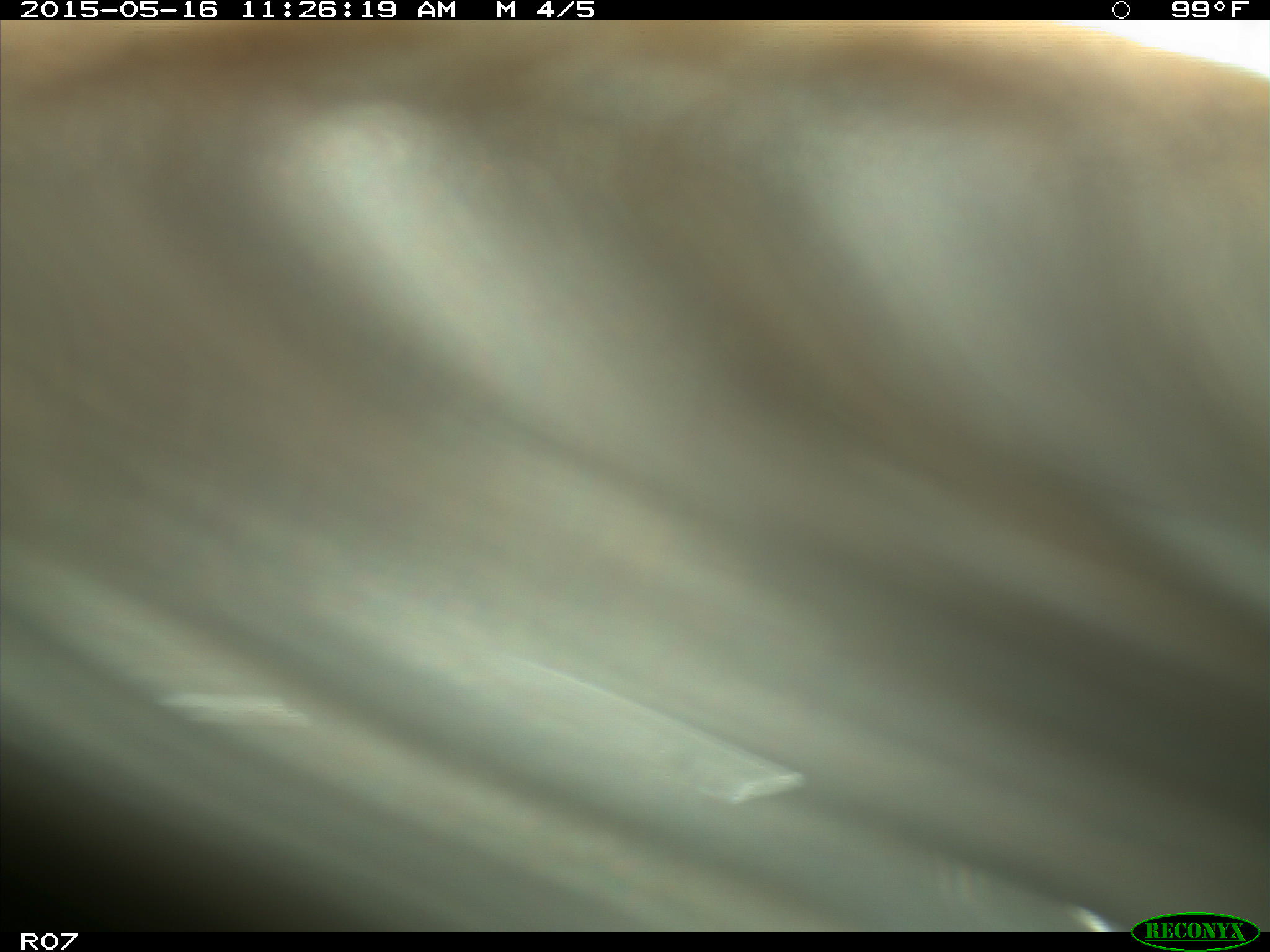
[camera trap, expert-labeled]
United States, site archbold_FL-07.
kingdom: Animalia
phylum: Chordata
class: Mammalia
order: Artiodactyla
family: Bovidae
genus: Bos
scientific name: Bos taurus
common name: domestic cow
Bos taurus (domestic cow).